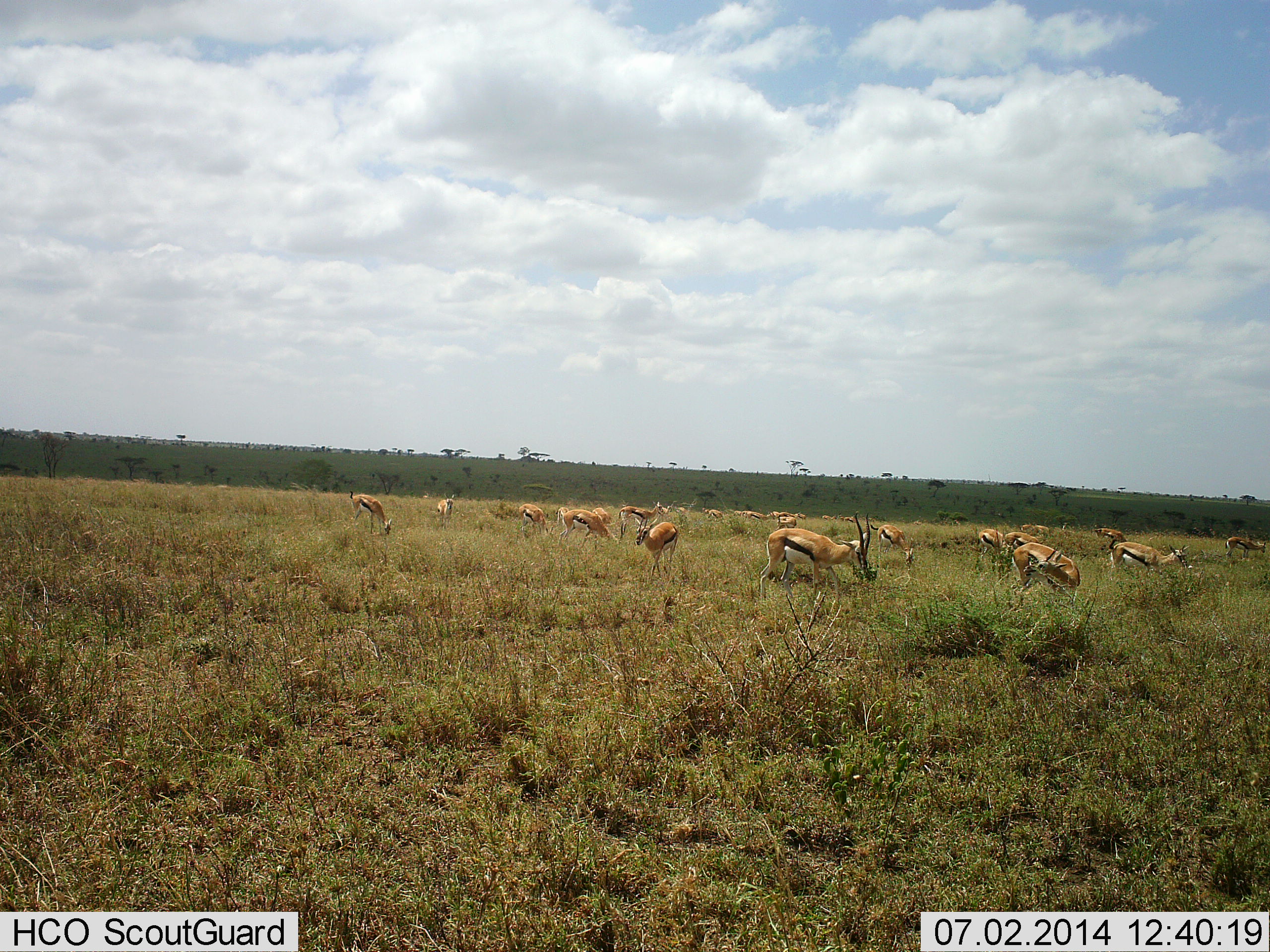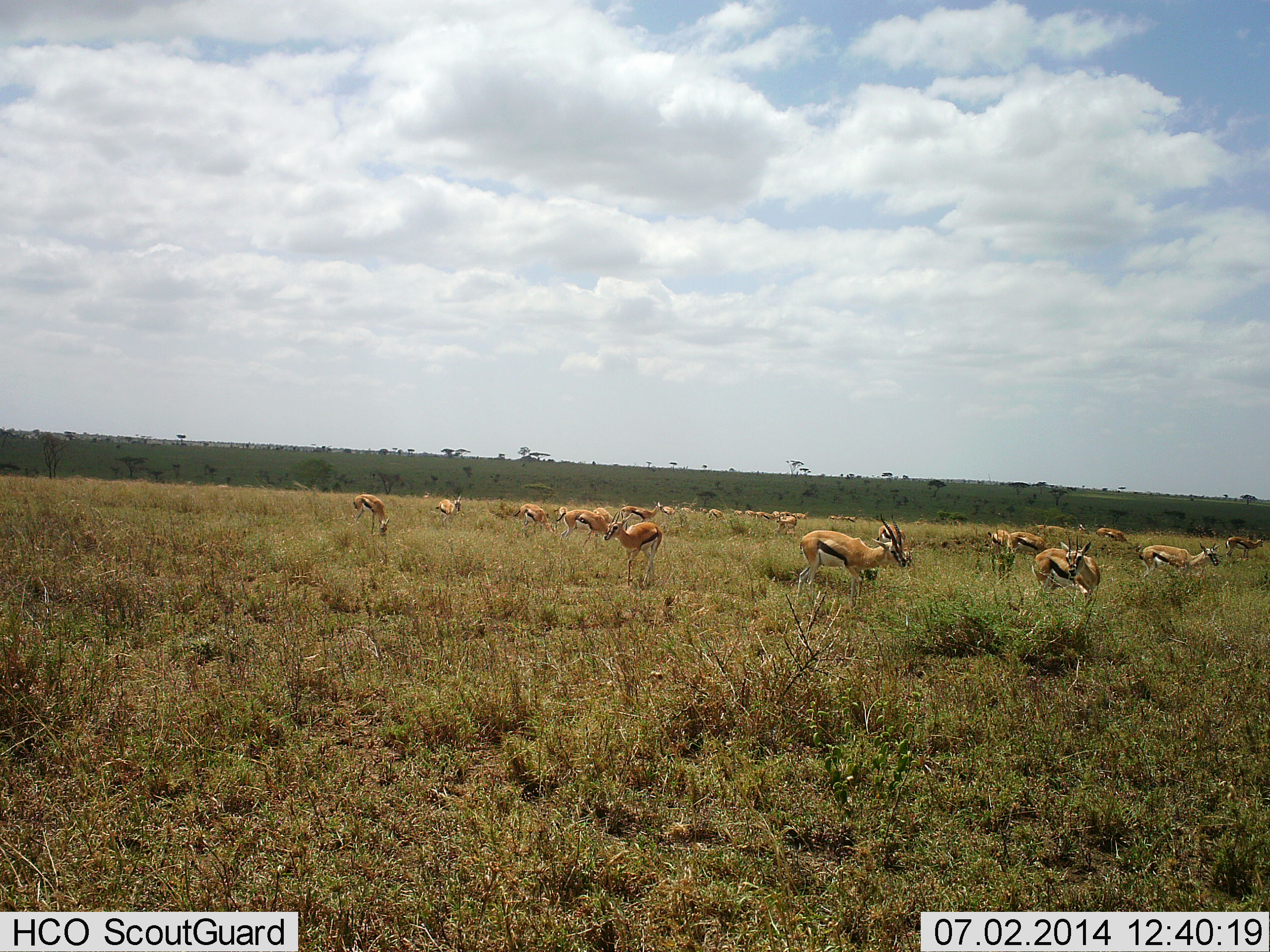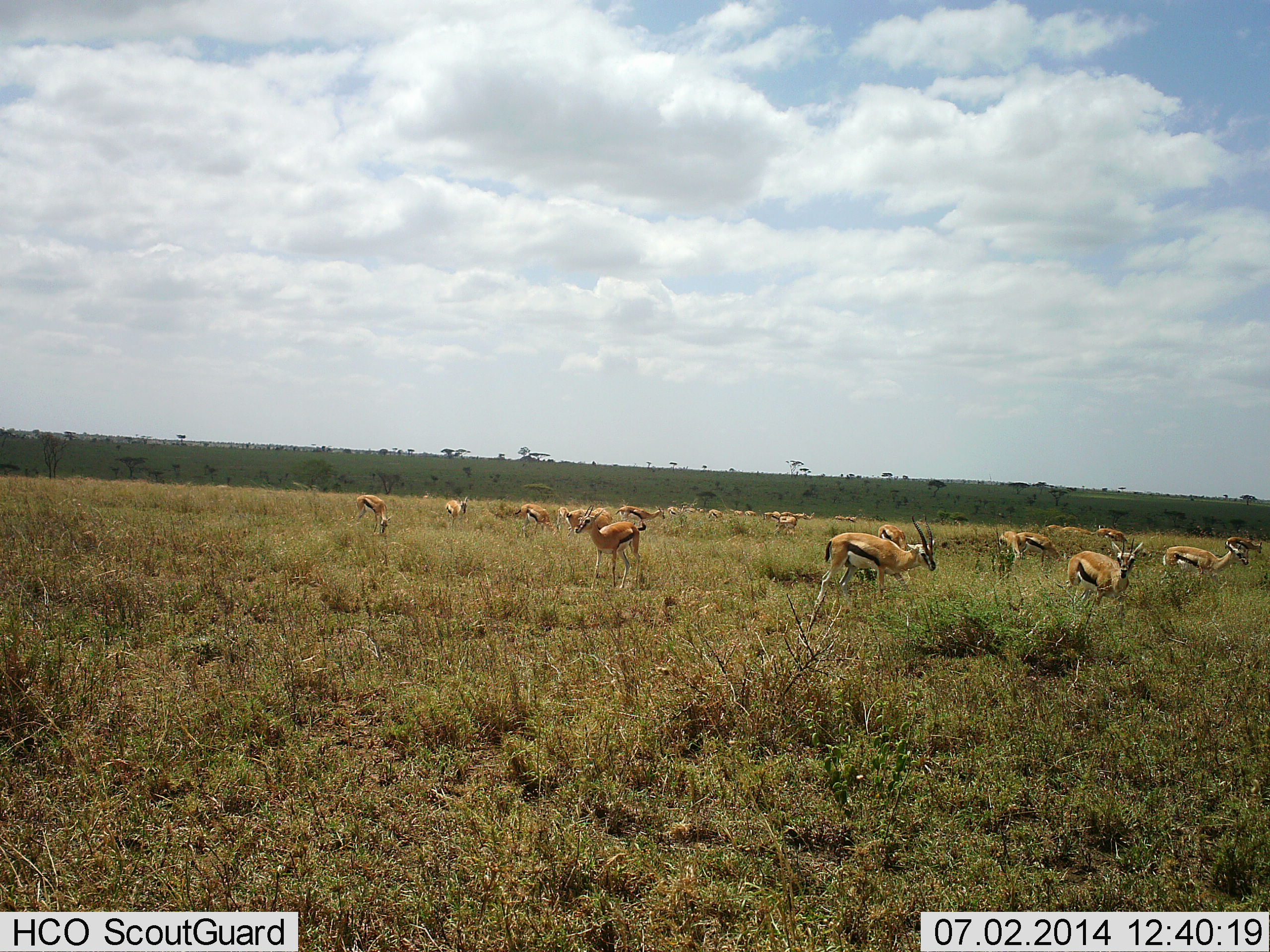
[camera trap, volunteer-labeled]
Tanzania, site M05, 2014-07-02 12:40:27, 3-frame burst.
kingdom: Animalia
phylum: Chordata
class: Mammalia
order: Artiodactyla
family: Bovidae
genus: Eudorcas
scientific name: Eudorcas thomsonii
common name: thomson's gazelle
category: gazellethomsons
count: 11-50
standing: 55%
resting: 0%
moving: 73%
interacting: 9%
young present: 0%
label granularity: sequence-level